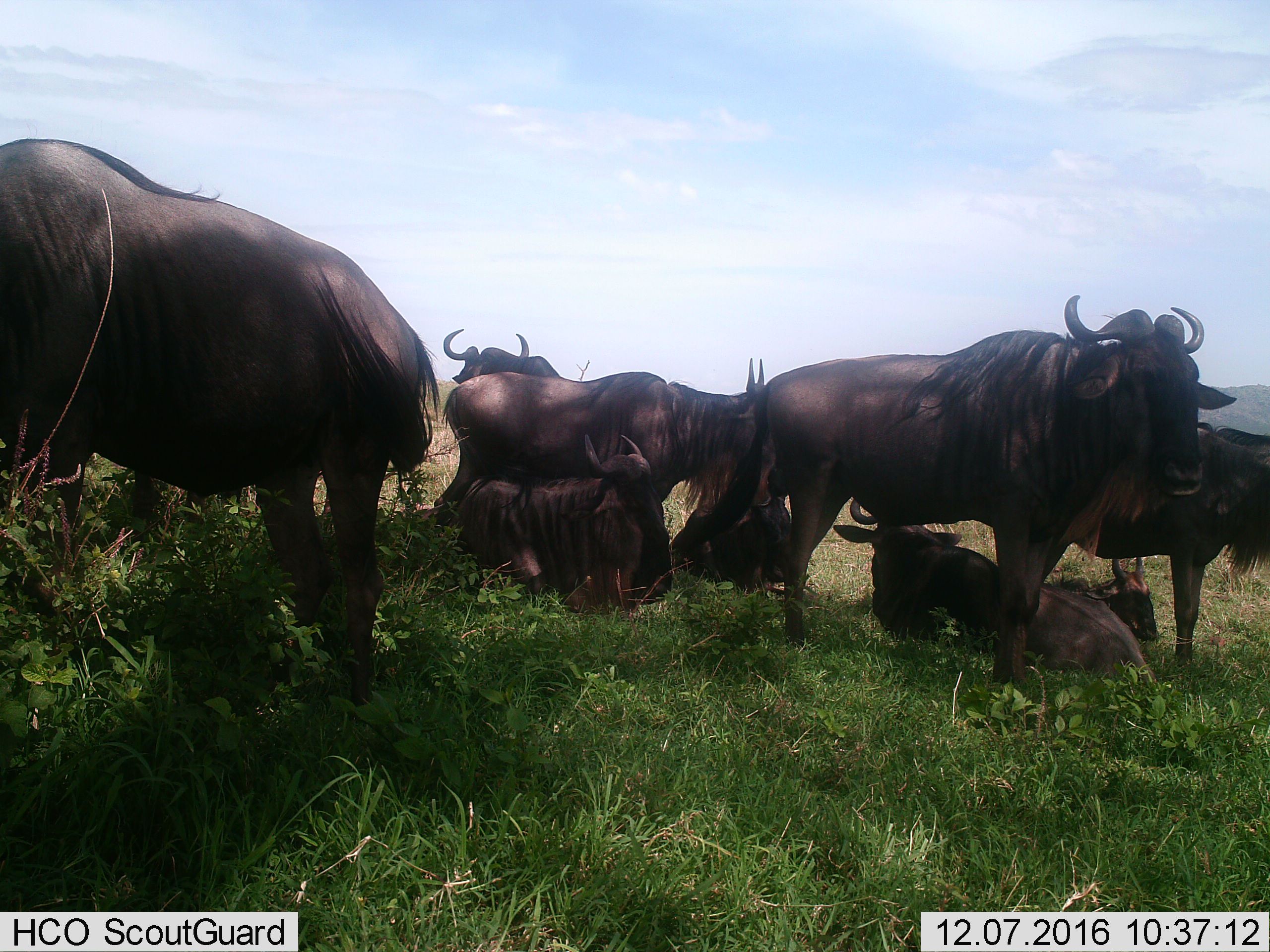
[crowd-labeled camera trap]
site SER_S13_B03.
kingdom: Animalia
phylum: Chordata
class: Mammalia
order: Artiodactyla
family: Bovidae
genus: Connochaetes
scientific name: Connochaetes taurinus taurinus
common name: blue wildebeest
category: wildebeestblue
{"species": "wildebeestblue (blue wildebeest) (Connochaetes taurinus taurinus)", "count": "9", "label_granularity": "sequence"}